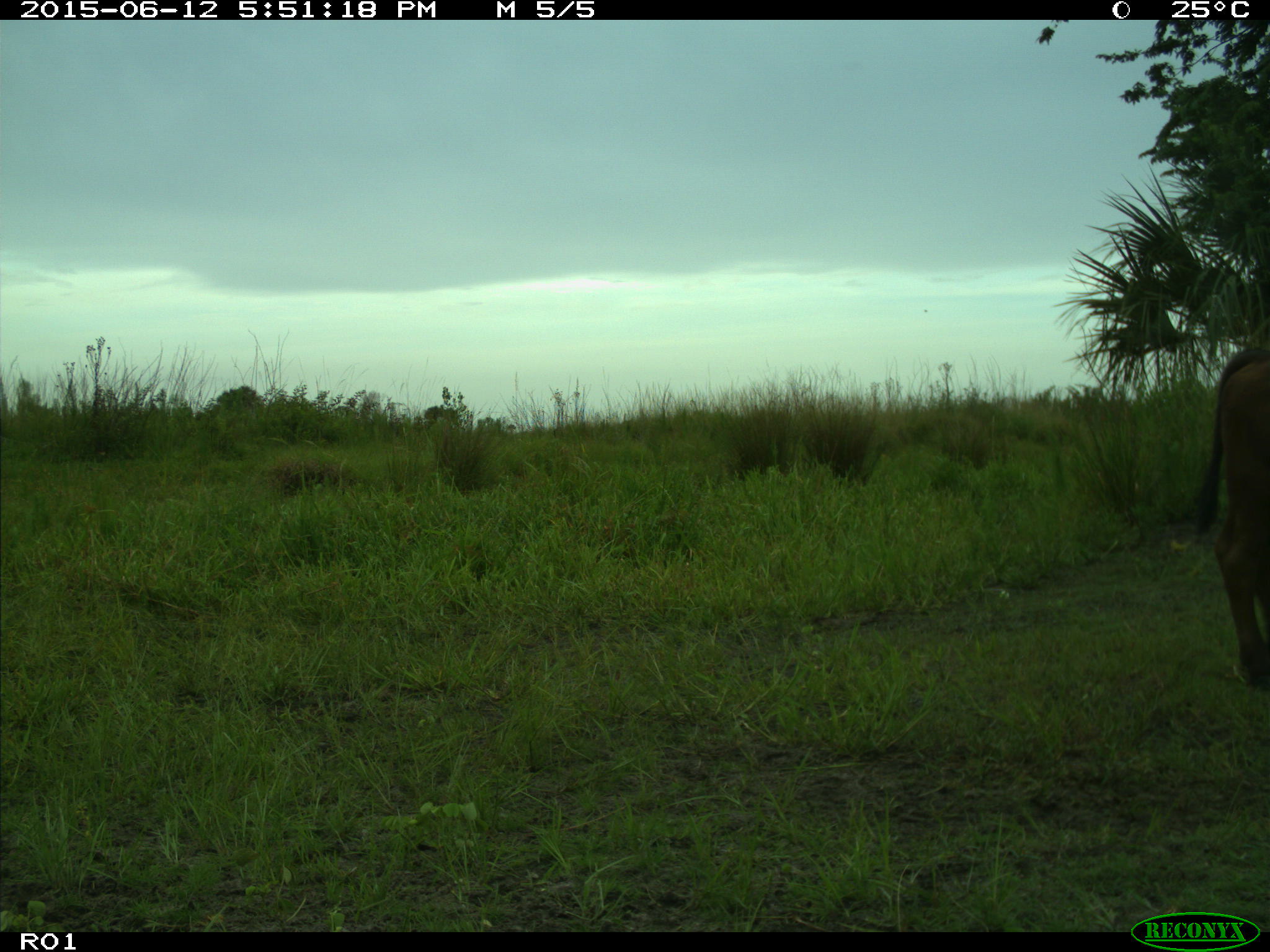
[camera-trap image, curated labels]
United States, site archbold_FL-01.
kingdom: Animalia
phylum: Chordata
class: Mammalia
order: Artiodactyla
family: Bovidae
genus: Bos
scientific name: Bos taurus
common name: domestic cow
Bos taurus (domestic cow).